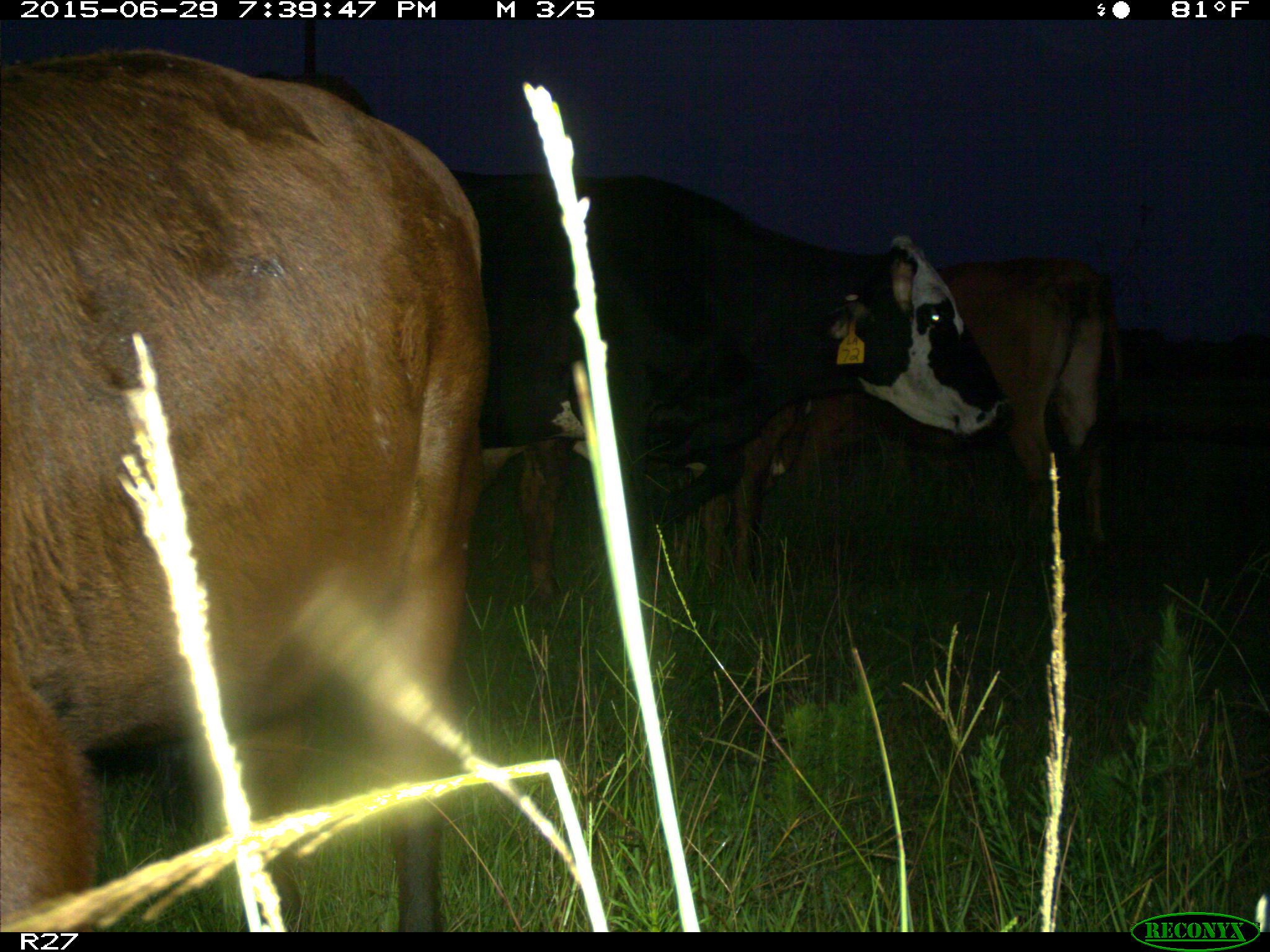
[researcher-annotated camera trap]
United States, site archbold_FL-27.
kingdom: Animalia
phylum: Chordata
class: Mammalia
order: Artiodactyla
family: Bovidae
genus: Bos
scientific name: Bos taurus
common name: domestic cow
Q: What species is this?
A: Bos taurus (domestic cow).